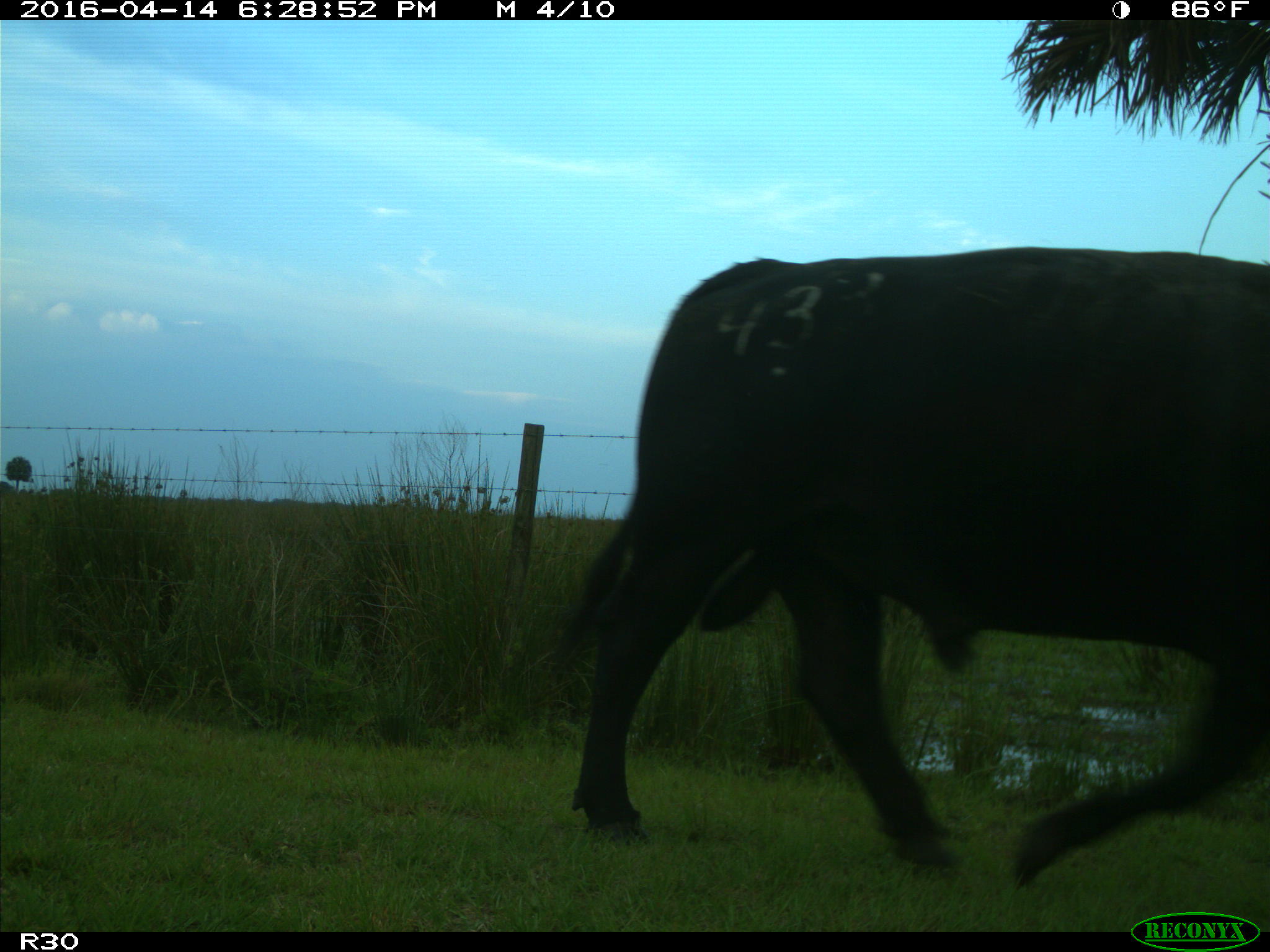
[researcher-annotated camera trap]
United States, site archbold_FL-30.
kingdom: Animalia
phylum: Chordata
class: Mammalia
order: Artiodactyla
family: Bovidae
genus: Bos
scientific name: Bos taurus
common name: domestic cow